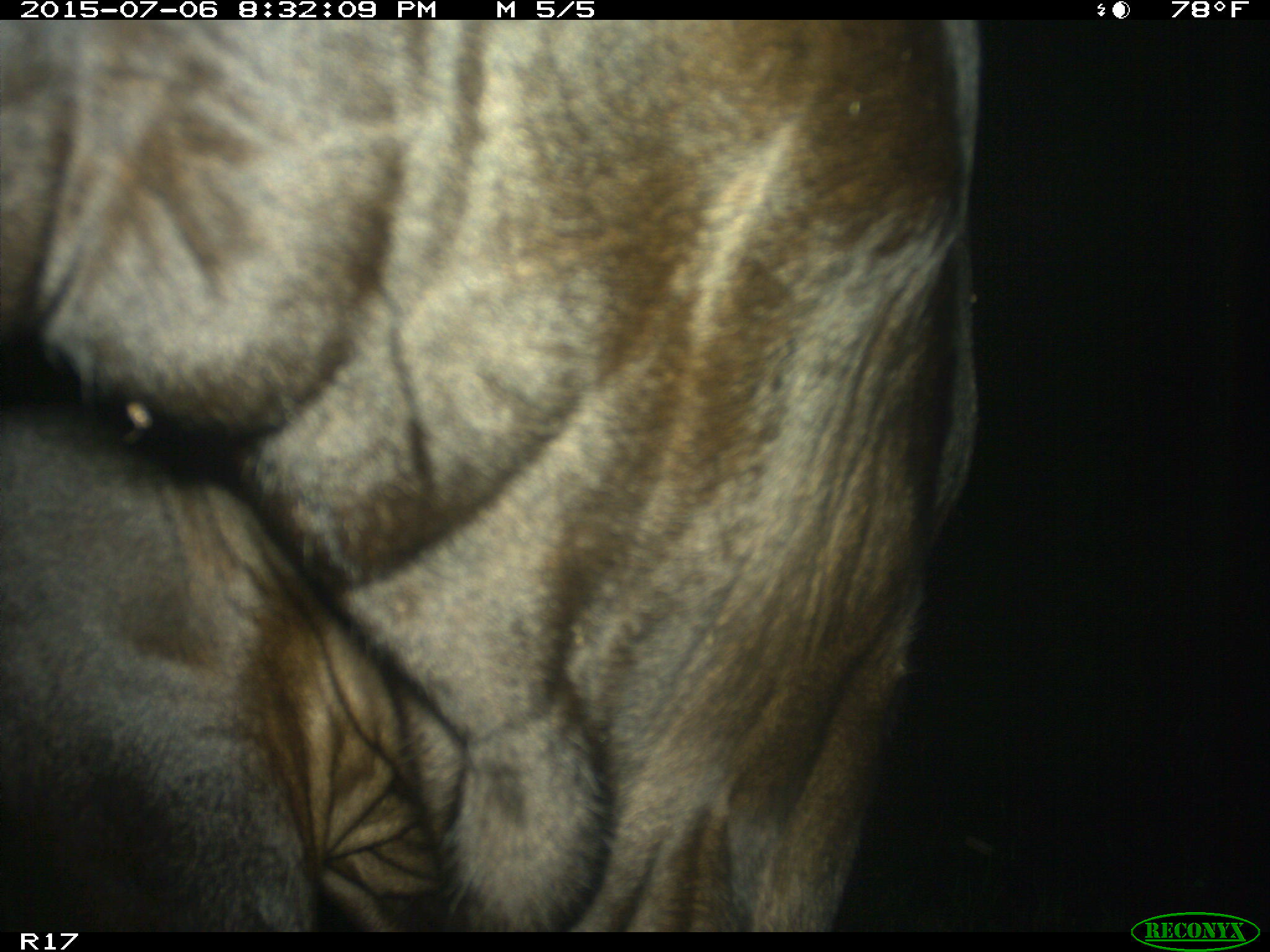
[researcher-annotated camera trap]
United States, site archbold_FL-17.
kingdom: Animalia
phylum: Chordata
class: Mammalia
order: Artiodactyla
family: Bovidae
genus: Bos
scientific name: Bos taurus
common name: domestic cow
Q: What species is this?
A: Bos taurus (domestic cow).